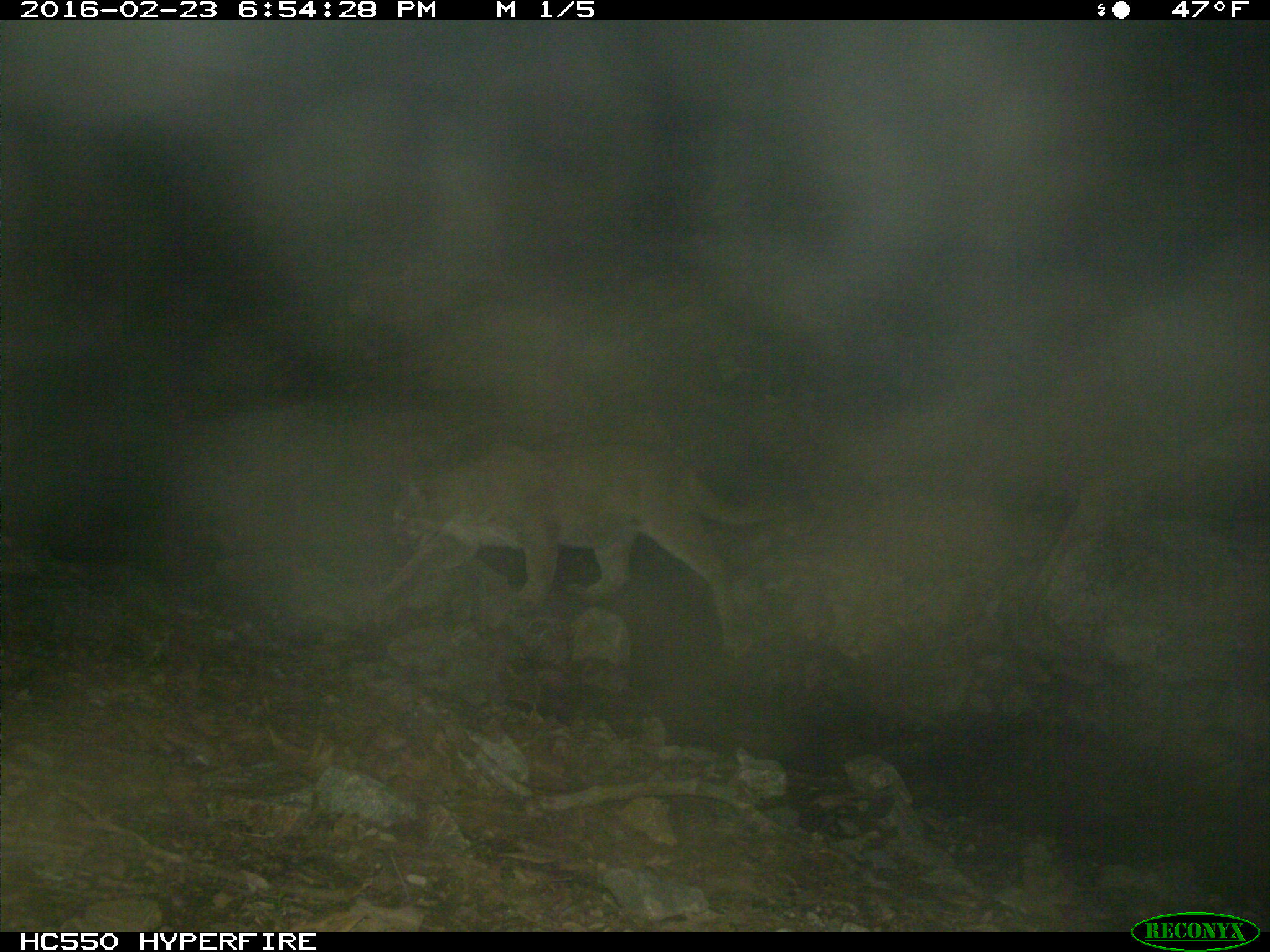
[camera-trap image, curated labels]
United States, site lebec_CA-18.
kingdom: Animalia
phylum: Chordata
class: Mammalia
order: Carnivora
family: Felidae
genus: Puma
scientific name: Puma concolor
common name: mountain lion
Puma concolor (mountain lion).